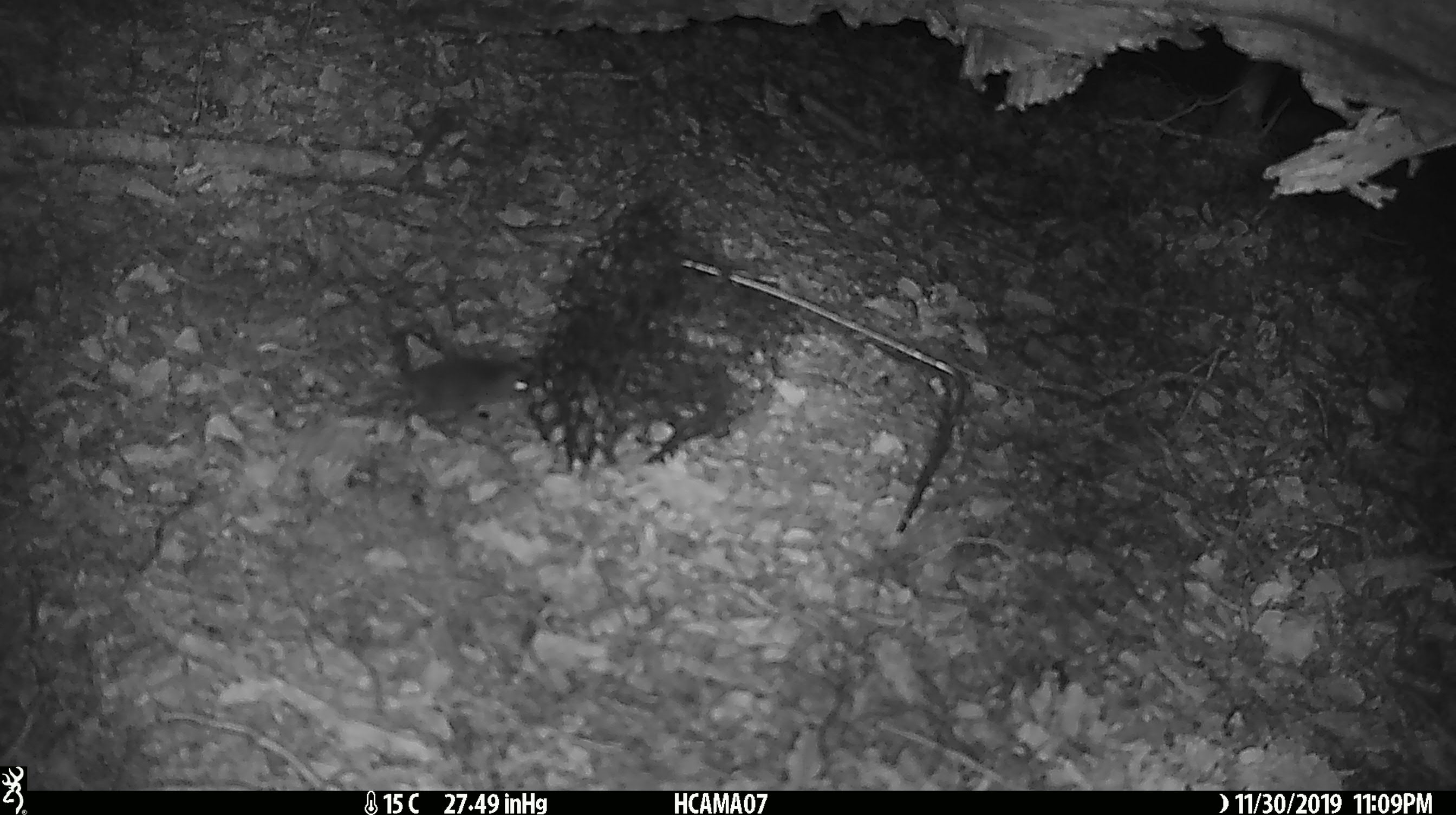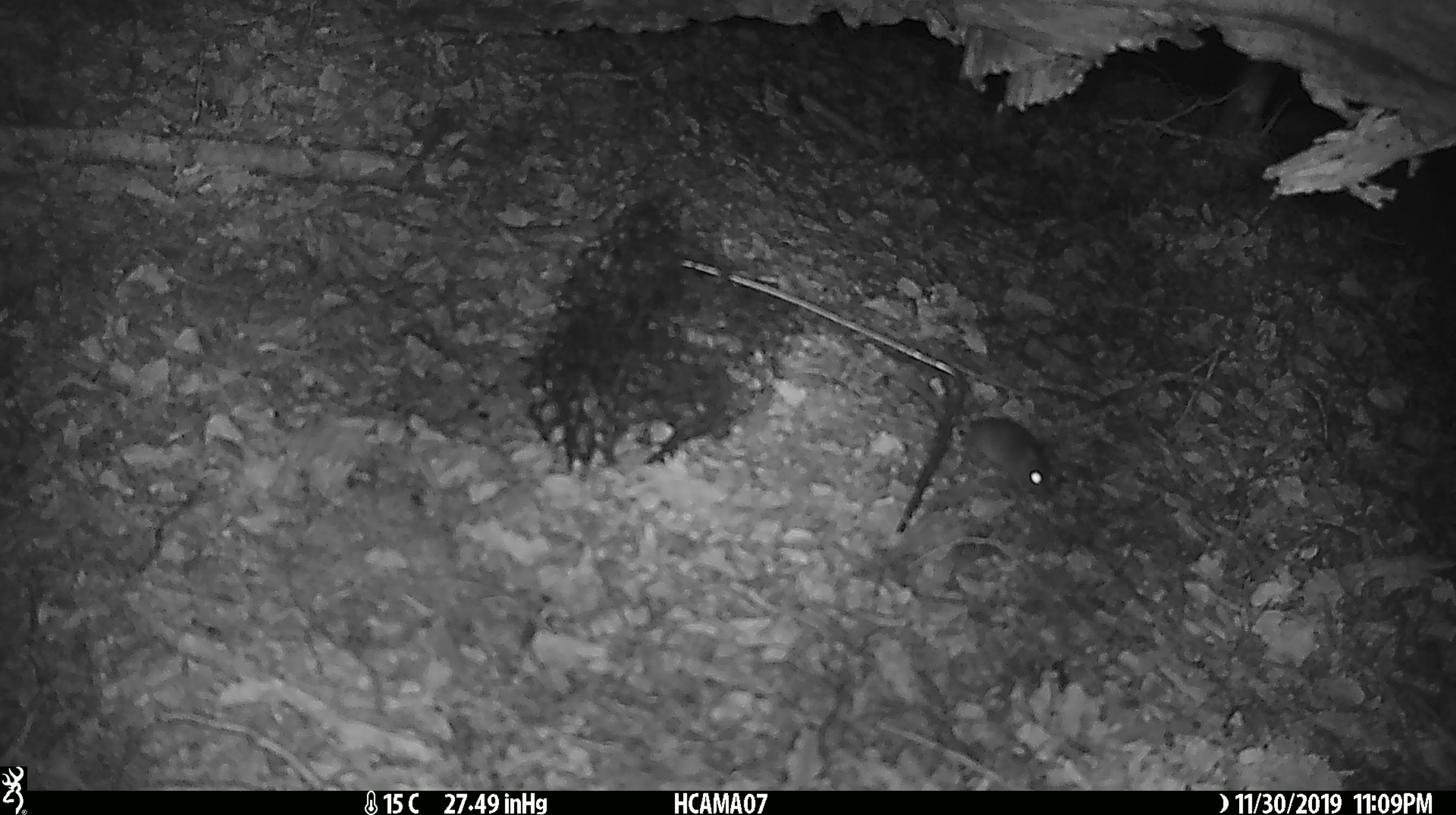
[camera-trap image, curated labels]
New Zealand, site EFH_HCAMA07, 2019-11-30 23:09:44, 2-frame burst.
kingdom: Animalia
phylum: Chordata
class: Mammalia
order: Rodentia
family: Muridae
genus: Mus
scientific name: Mus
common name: mouse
Mouse (Mus).